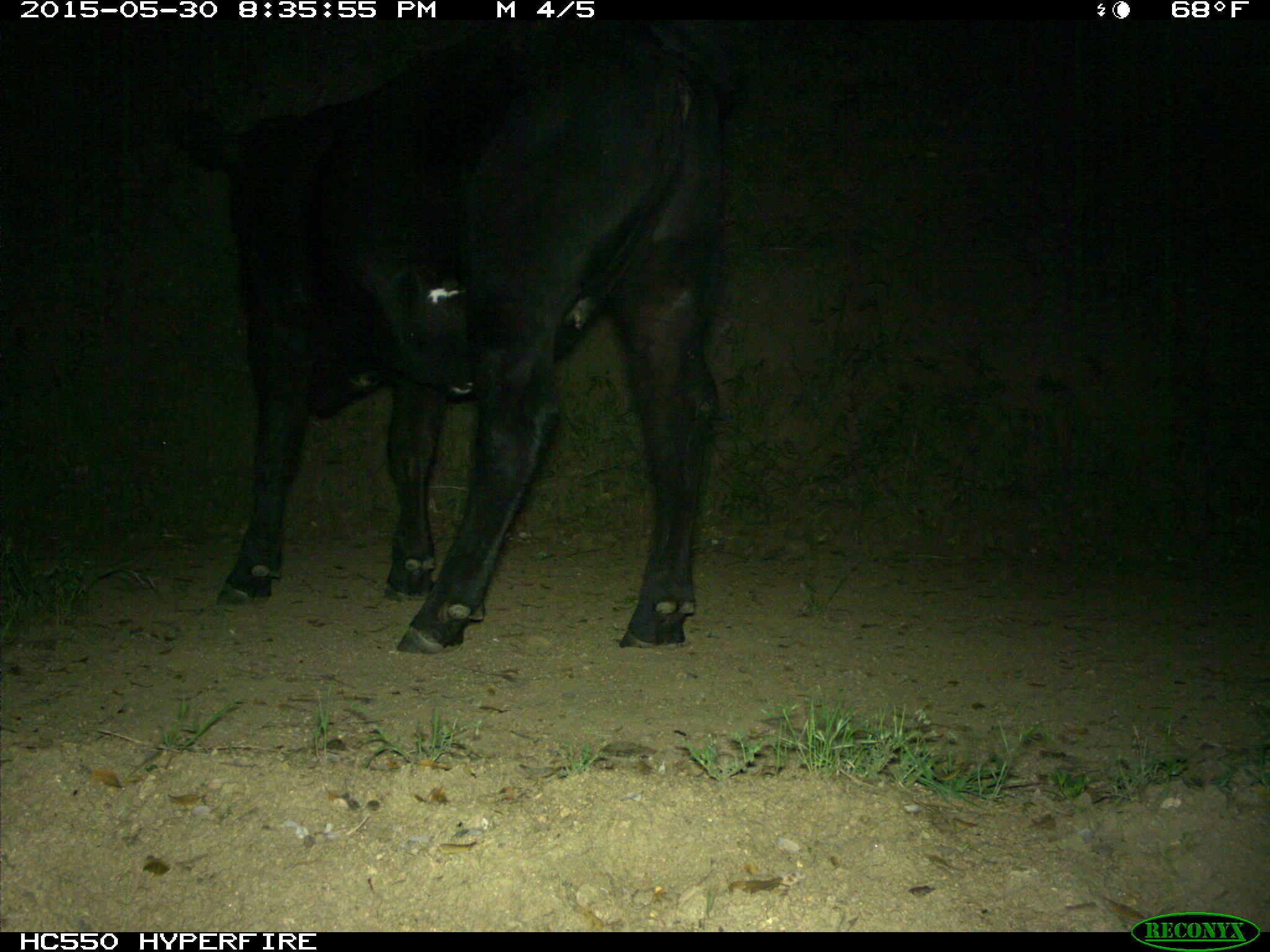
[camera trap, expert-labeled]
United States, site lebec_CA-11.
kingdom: Animalia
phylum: Chordata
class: Mammalia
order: Artiodactyla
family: Bovidae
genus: Bos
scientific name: Bos taurus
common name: domestic cow